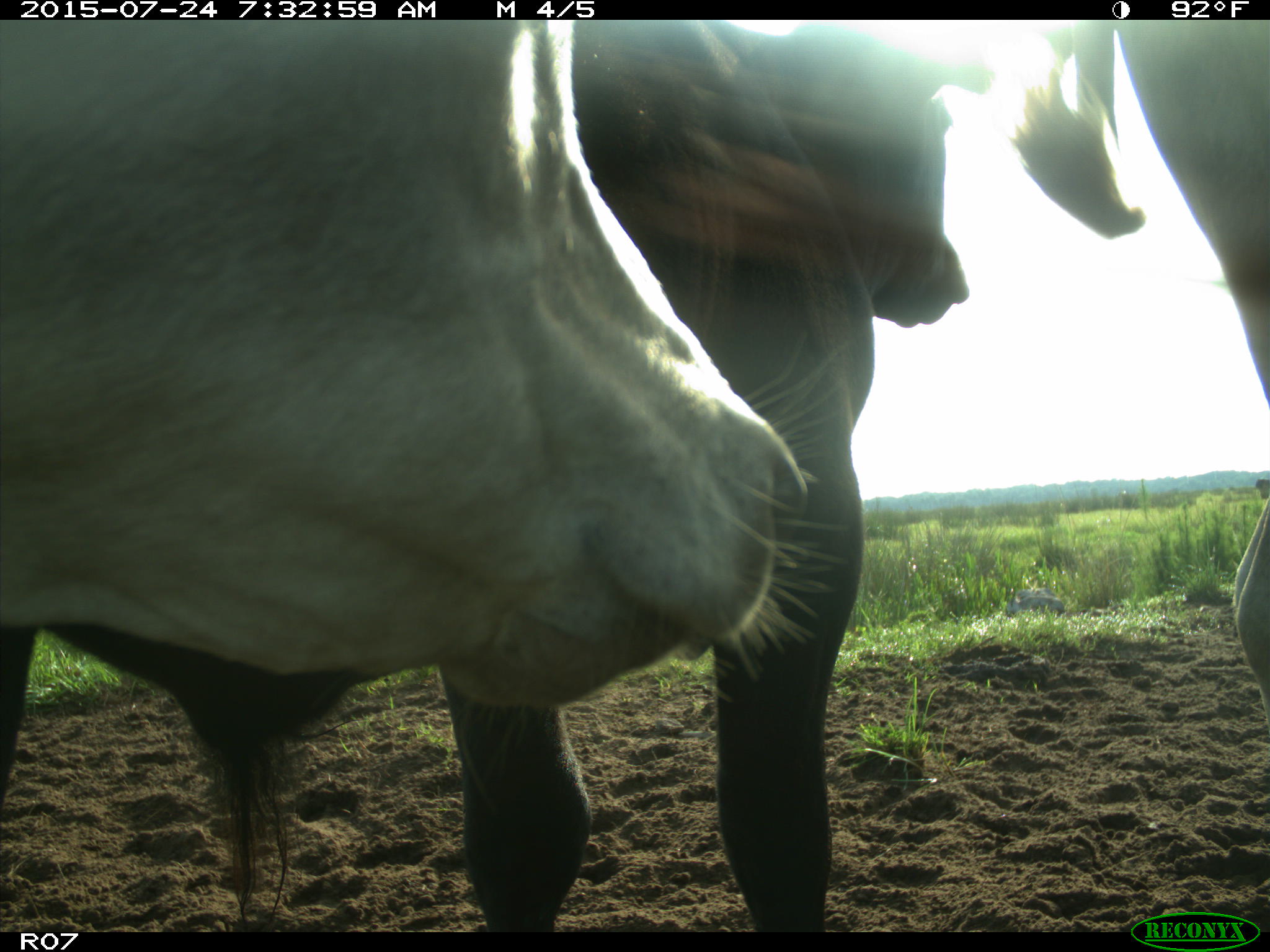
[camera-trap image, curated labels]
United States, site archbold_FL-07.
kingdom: Animalia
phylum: Chordata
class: Mammalia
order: Artiodactyla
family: Bovidae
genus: Bos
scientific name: Bos taurus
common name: domestic cow